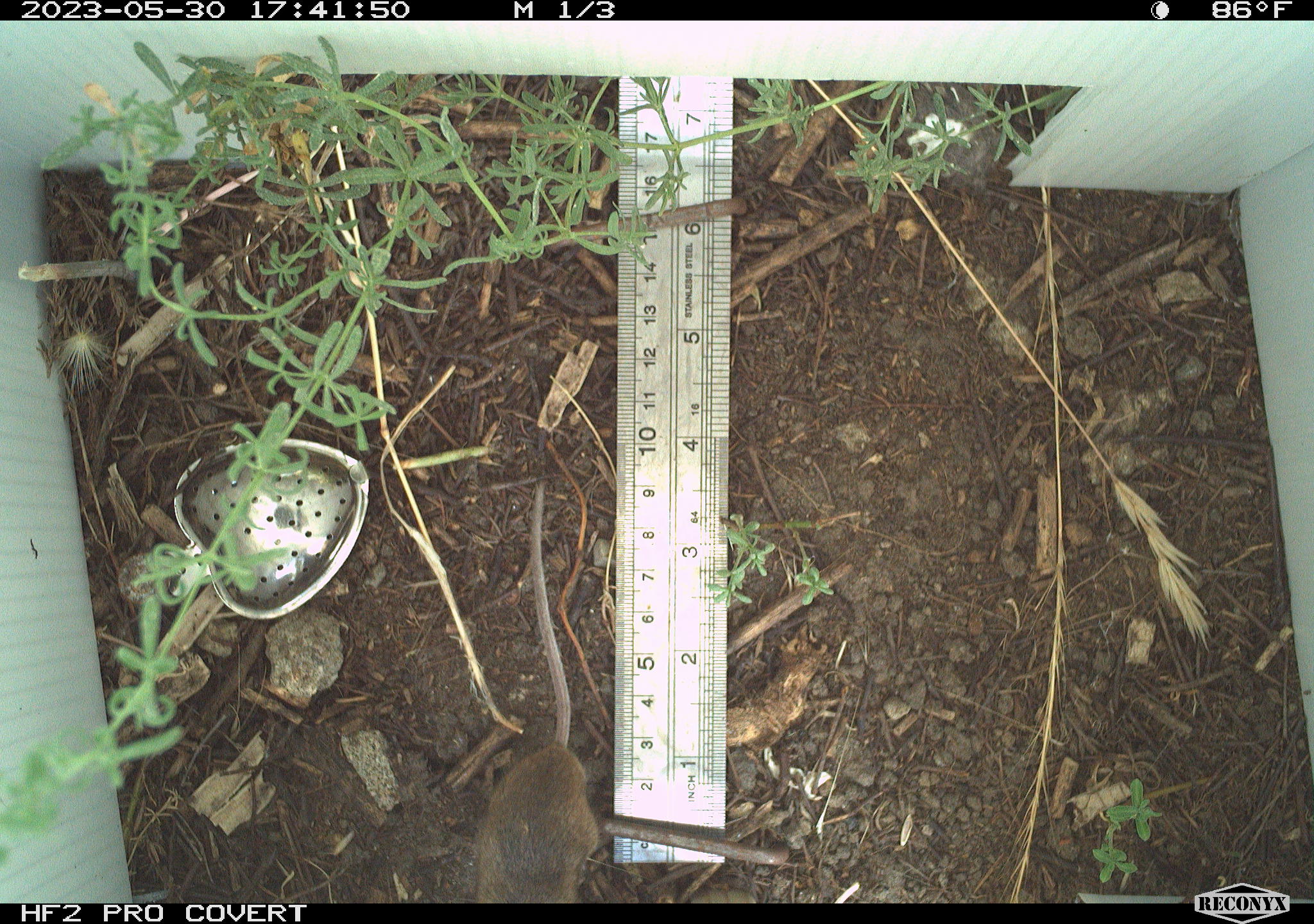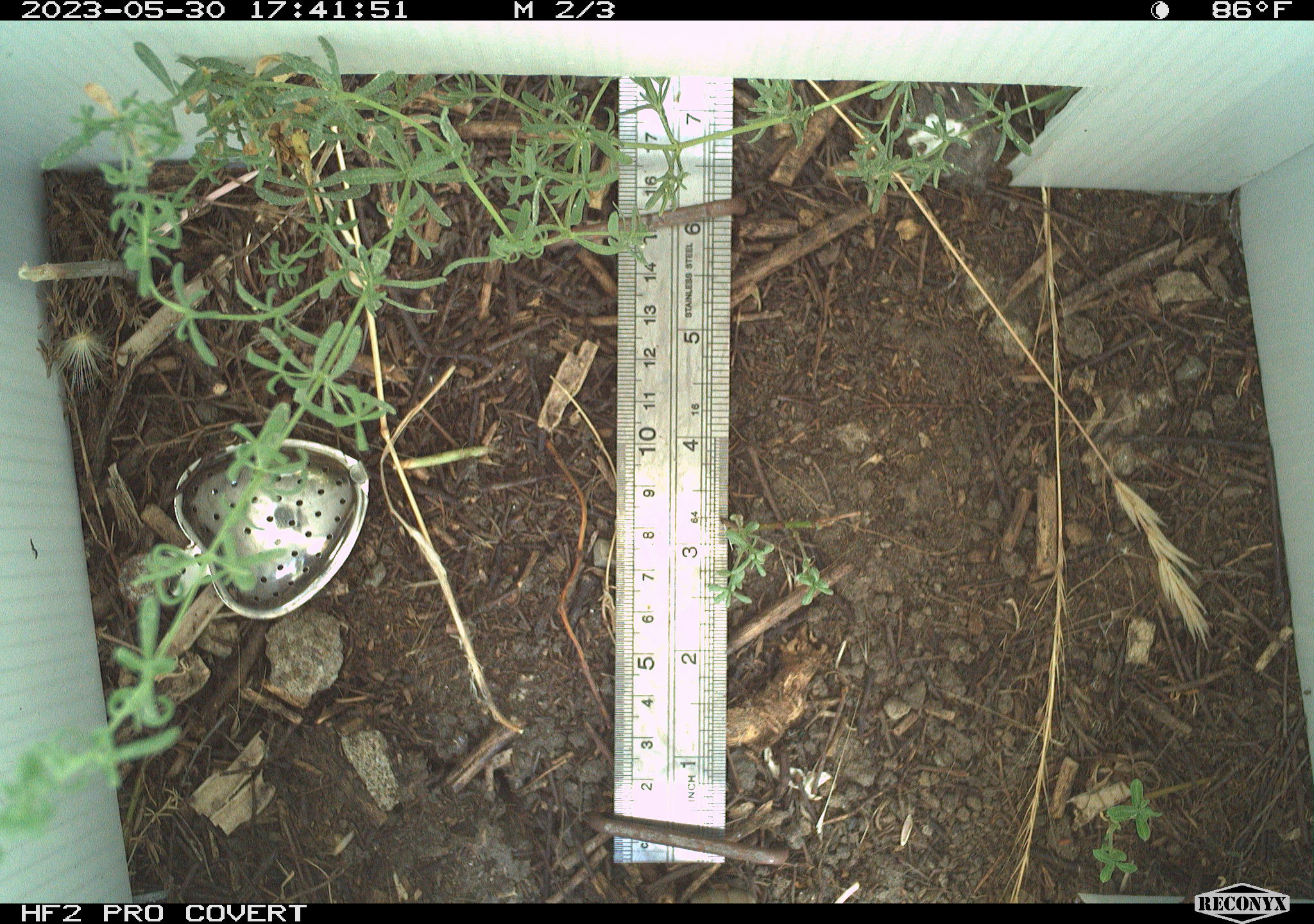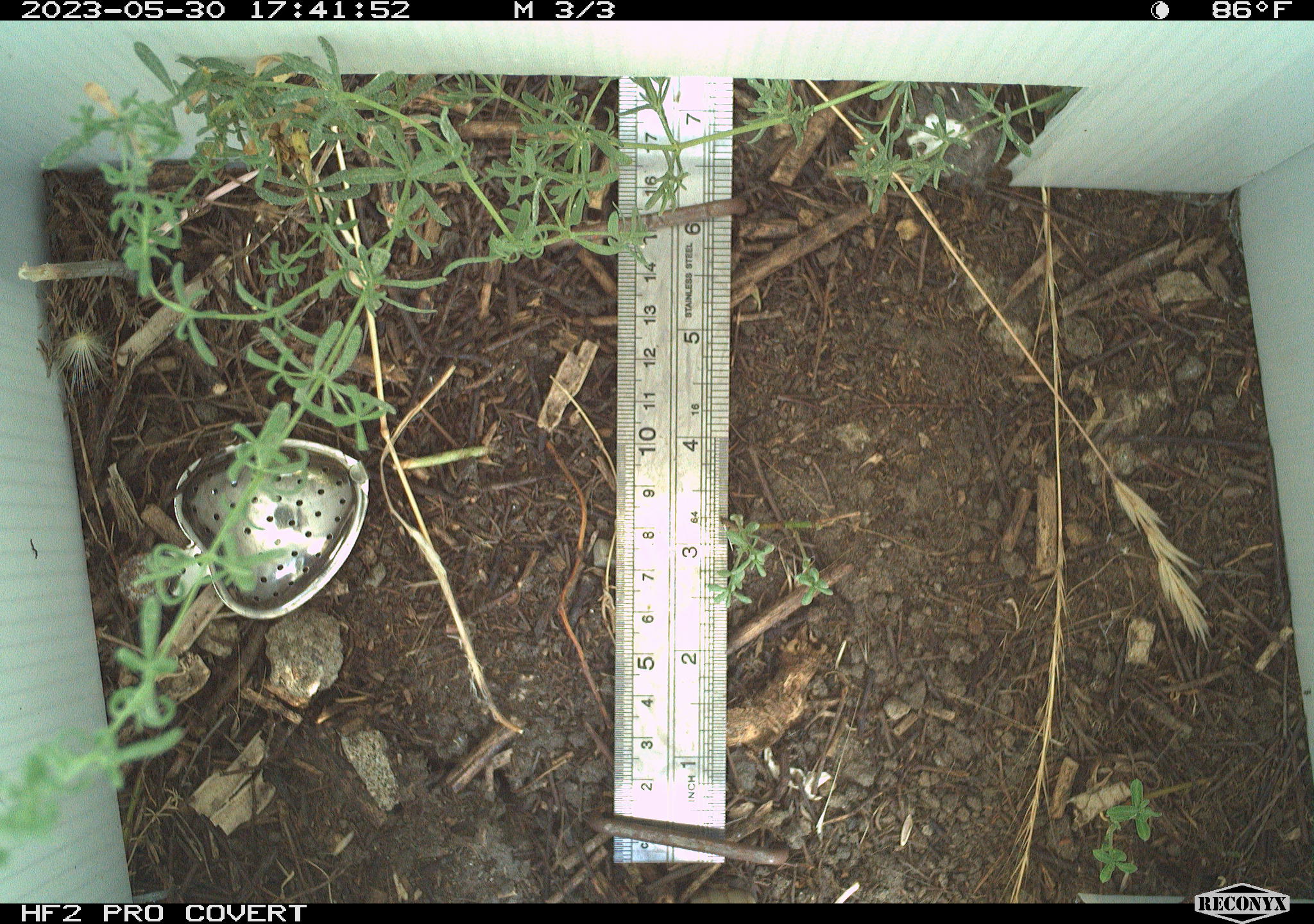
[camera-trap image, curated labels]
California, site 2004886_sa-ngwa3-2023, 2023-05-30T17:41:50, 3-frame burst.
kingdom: Animalia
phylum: Chordata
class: Mammalia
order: Rodentia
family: Sciuridae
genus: Otospermophilus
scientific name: Otospermophilus beecheyi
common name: california ground squirrel